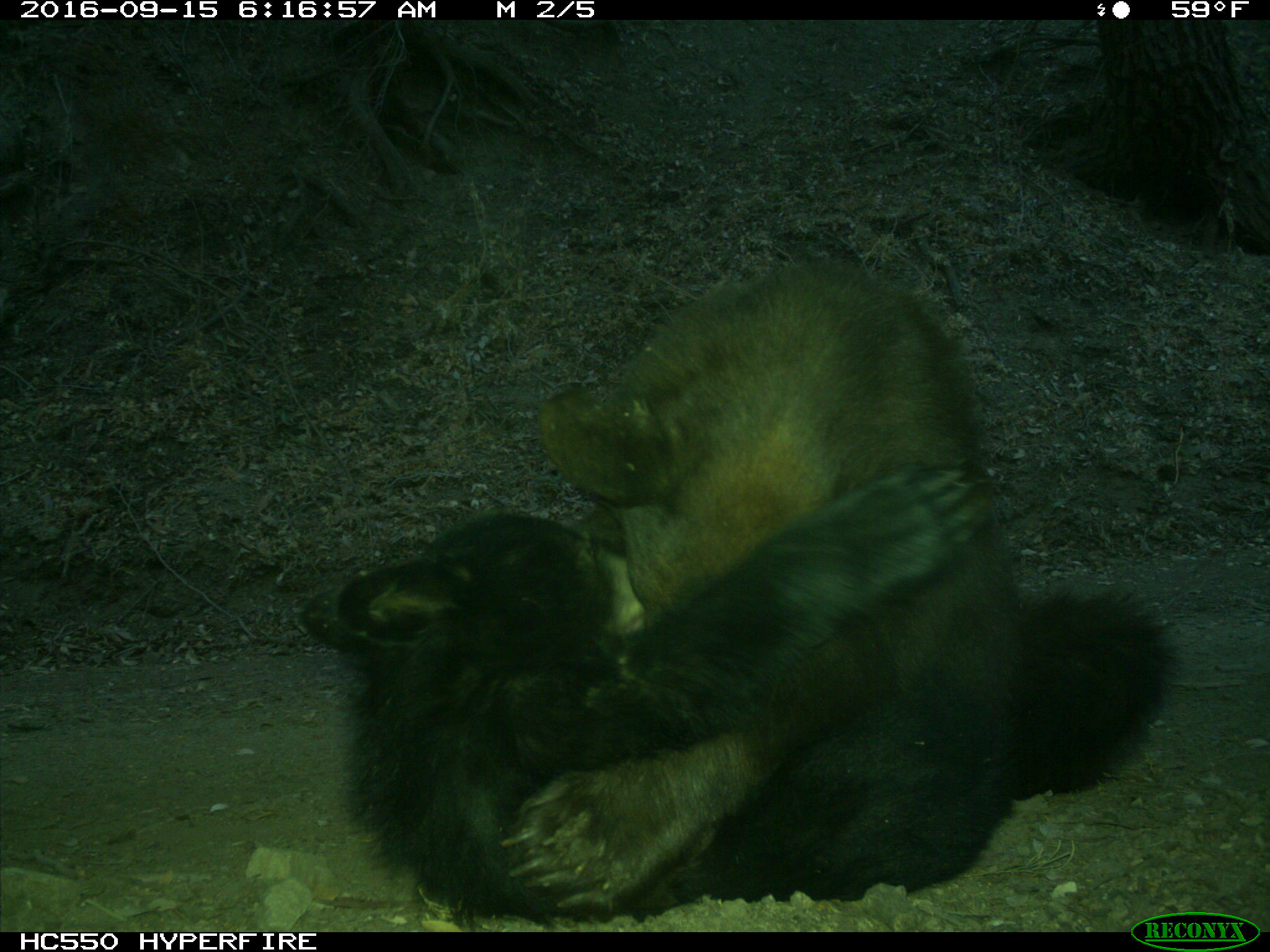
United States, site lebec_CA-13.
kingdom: Animalia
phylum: Chordata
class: Mammalia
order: Carnivora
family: Ursidae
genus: Ursus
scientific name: Ursus americanus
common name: american black bear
Ursus americanus (american black bear).